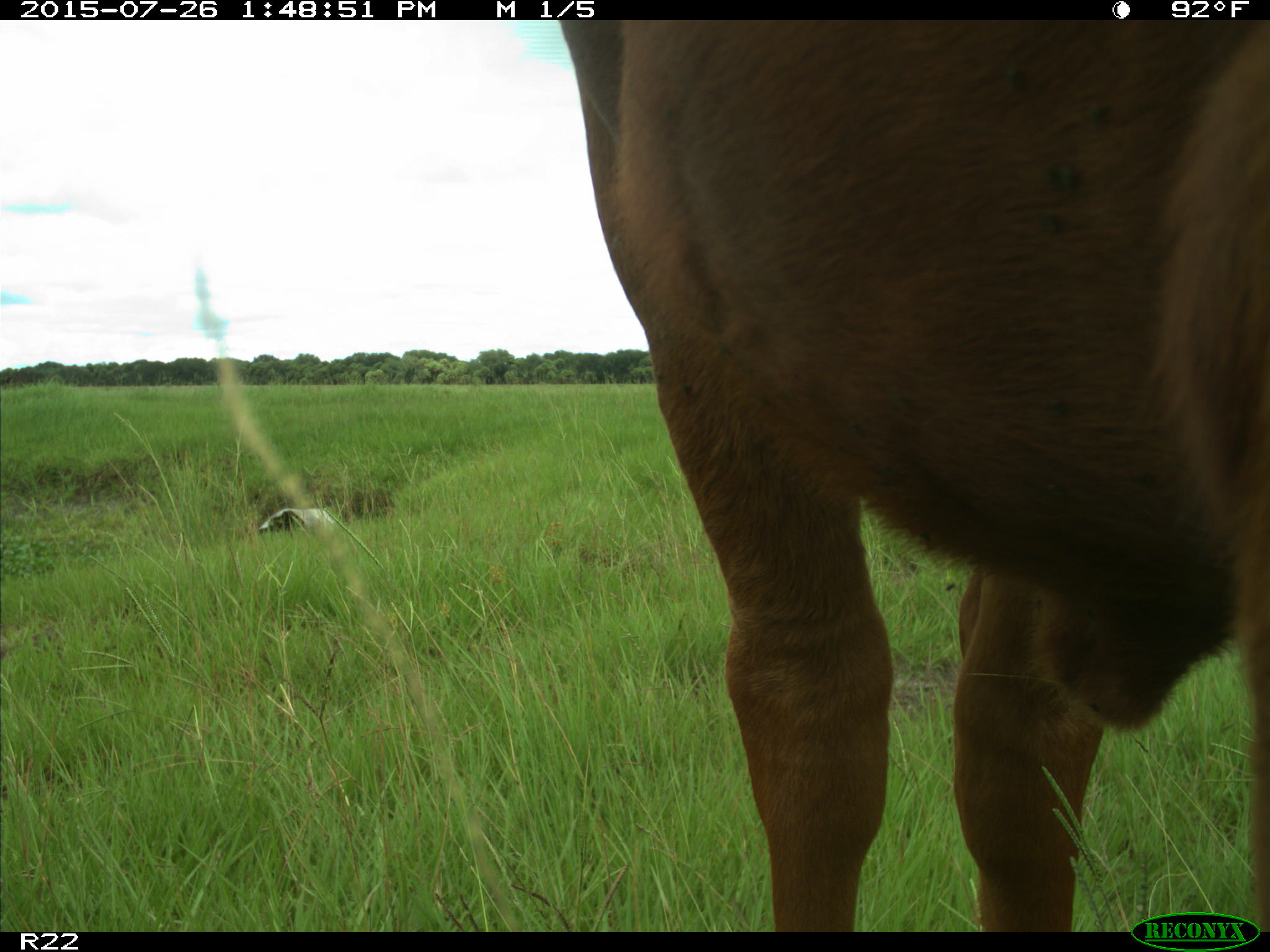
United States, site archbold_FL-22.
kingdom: Animalia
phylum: Chordata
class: Mammalia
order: Artiodactyla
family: Bovidae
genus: Bos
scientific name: Bos taurus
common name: domestic cow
Bos taurus (domestic cow).